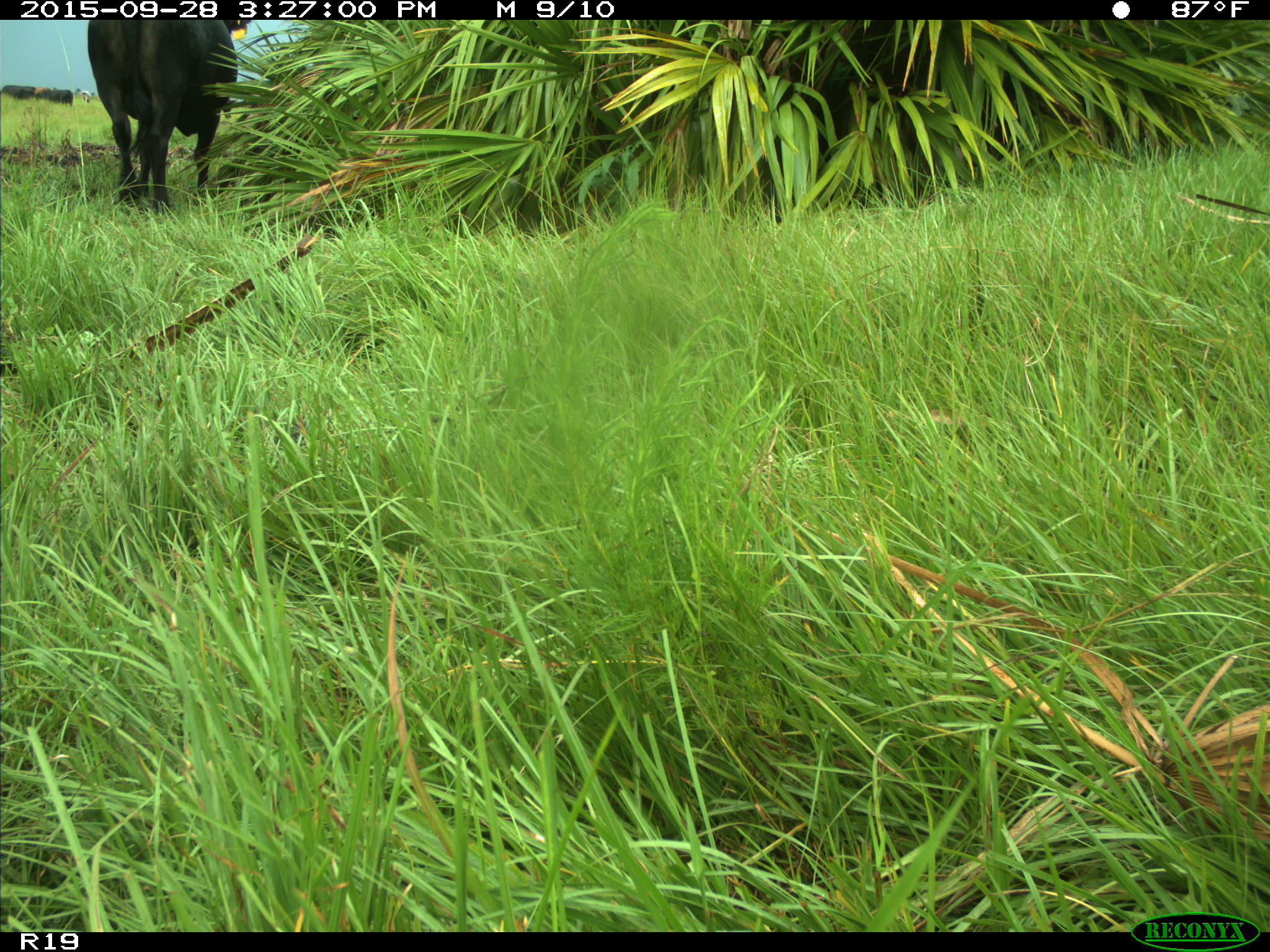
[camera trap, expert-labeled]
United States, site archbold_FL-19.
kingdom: Animalia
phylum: Chordata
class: Mammalia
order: Artiodactyla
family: Bovidae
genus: Bos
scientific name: Bos taurus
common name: domestic cow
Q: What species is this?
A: Bos taurus (domestic cow).